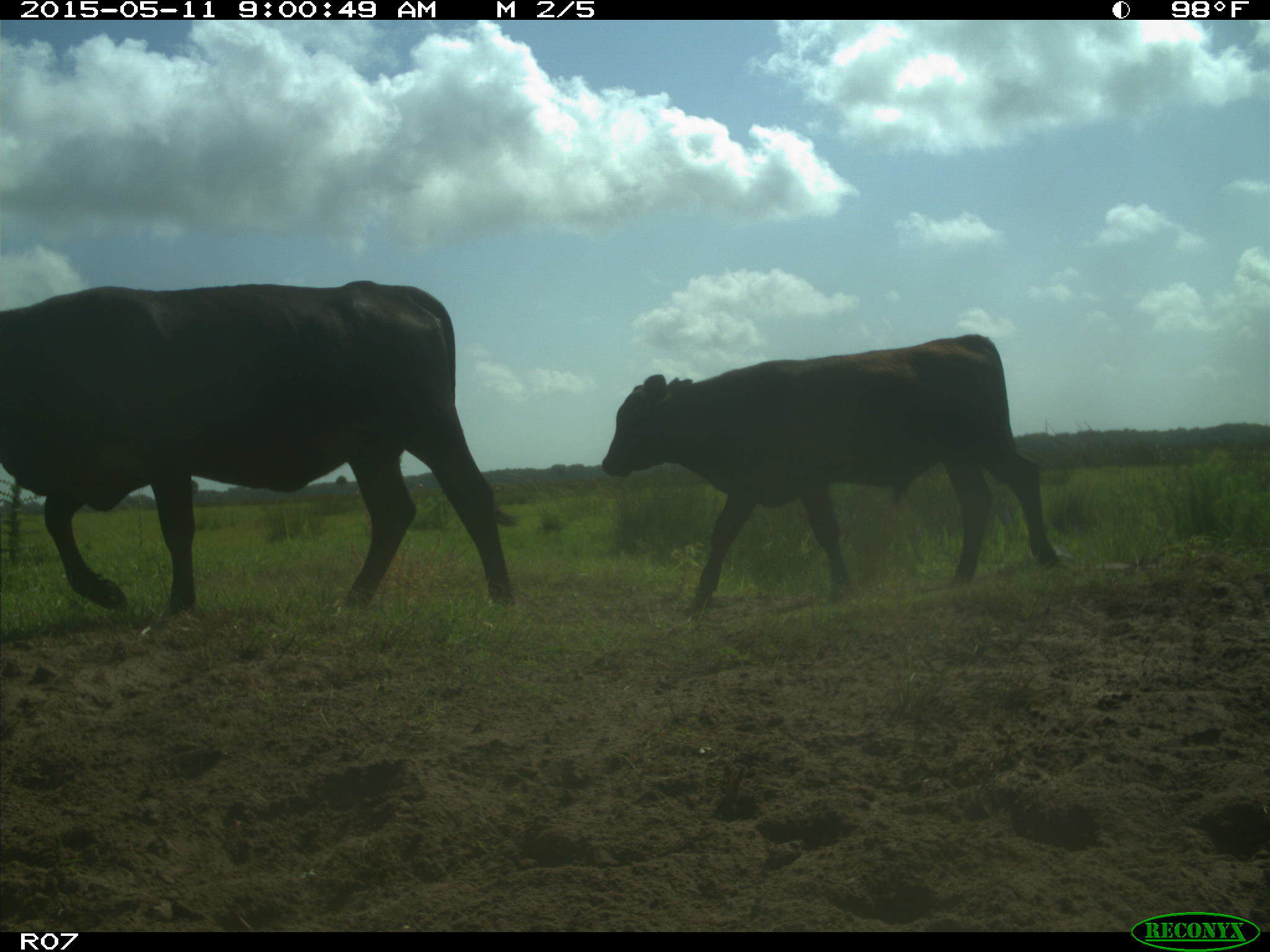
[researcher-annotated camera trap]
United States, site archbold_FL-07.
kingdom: Animalia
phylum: Chordata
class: Mammalia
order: Artiodactyla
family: Bovidae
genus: Bos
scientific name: Bos taurus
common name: domestic cow